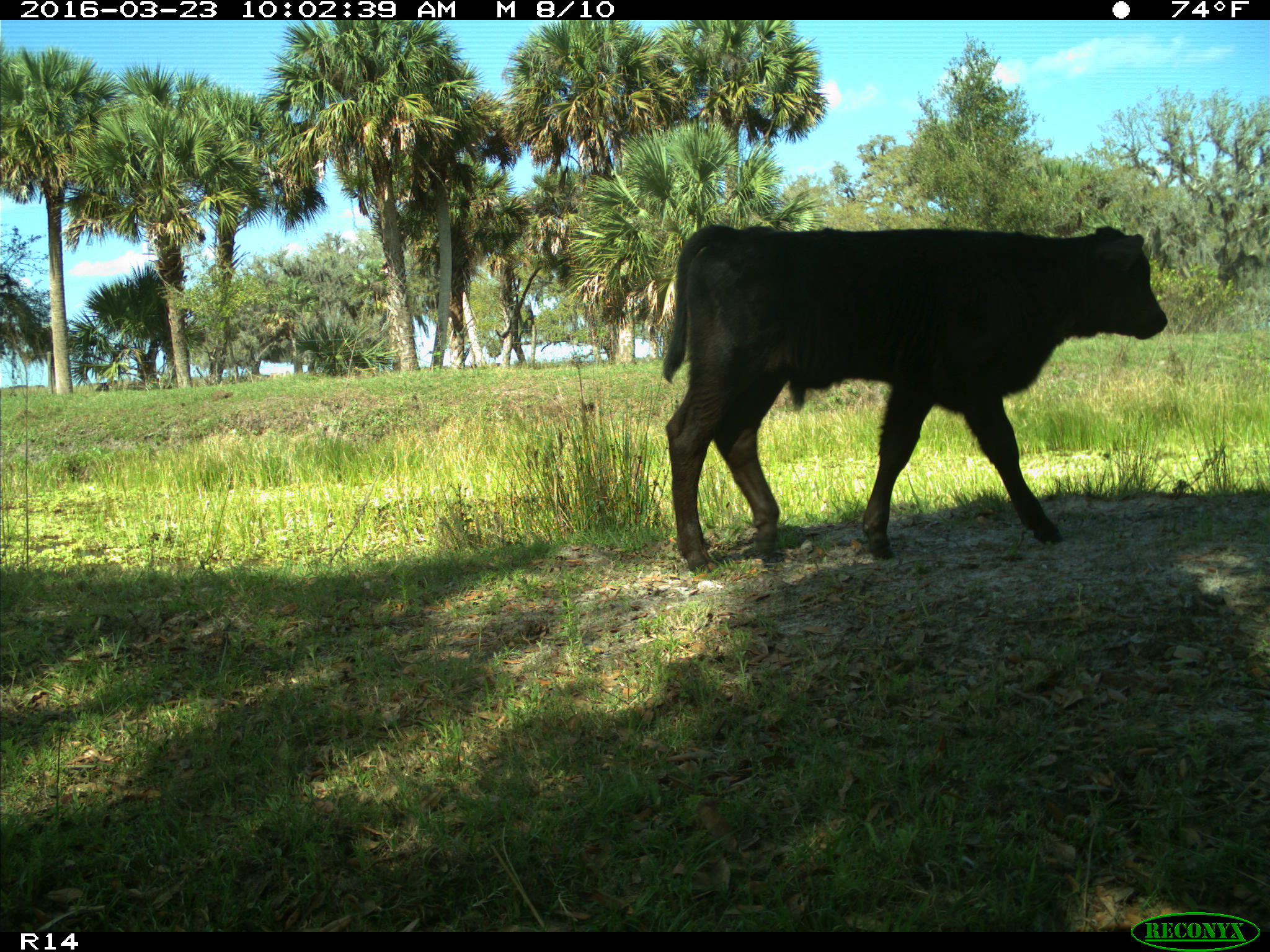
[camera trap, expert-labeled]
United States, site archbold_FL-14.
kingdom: Animalia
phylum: Chordata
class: Mammalia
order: Artiodactyla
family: Bovidae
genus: Bos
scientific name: Bos taurus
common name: domestic cow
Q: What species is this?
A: Bos taurus (domestic cow).